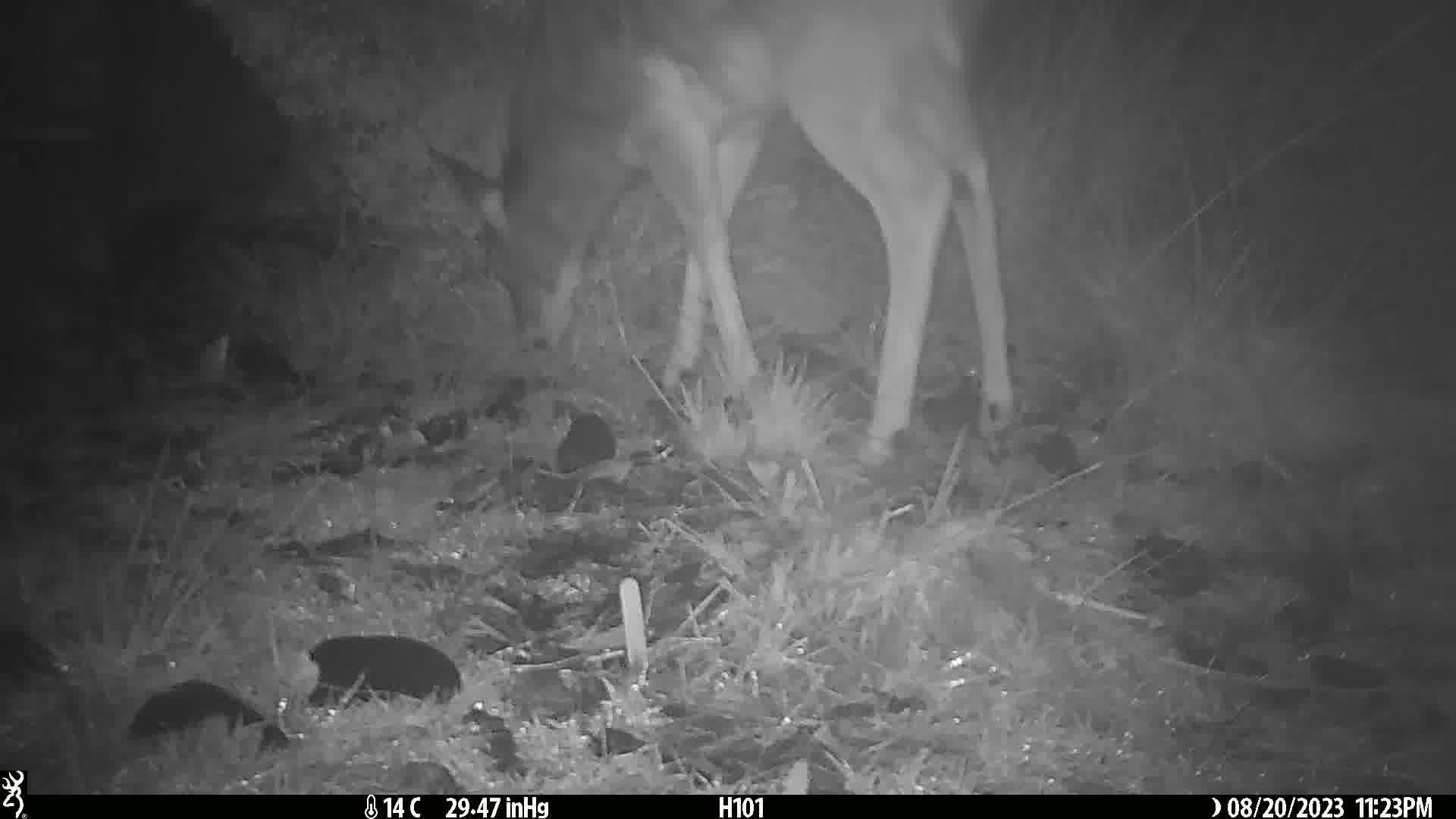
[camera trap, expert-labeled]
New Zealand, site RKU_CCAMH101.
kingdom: Animalia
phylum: Chordata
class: Mammalia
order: Artiodactyla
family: Cervidae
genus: Odocoileus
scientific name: Odocoileus virginianus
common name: white-tailed deer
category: white tailed deer